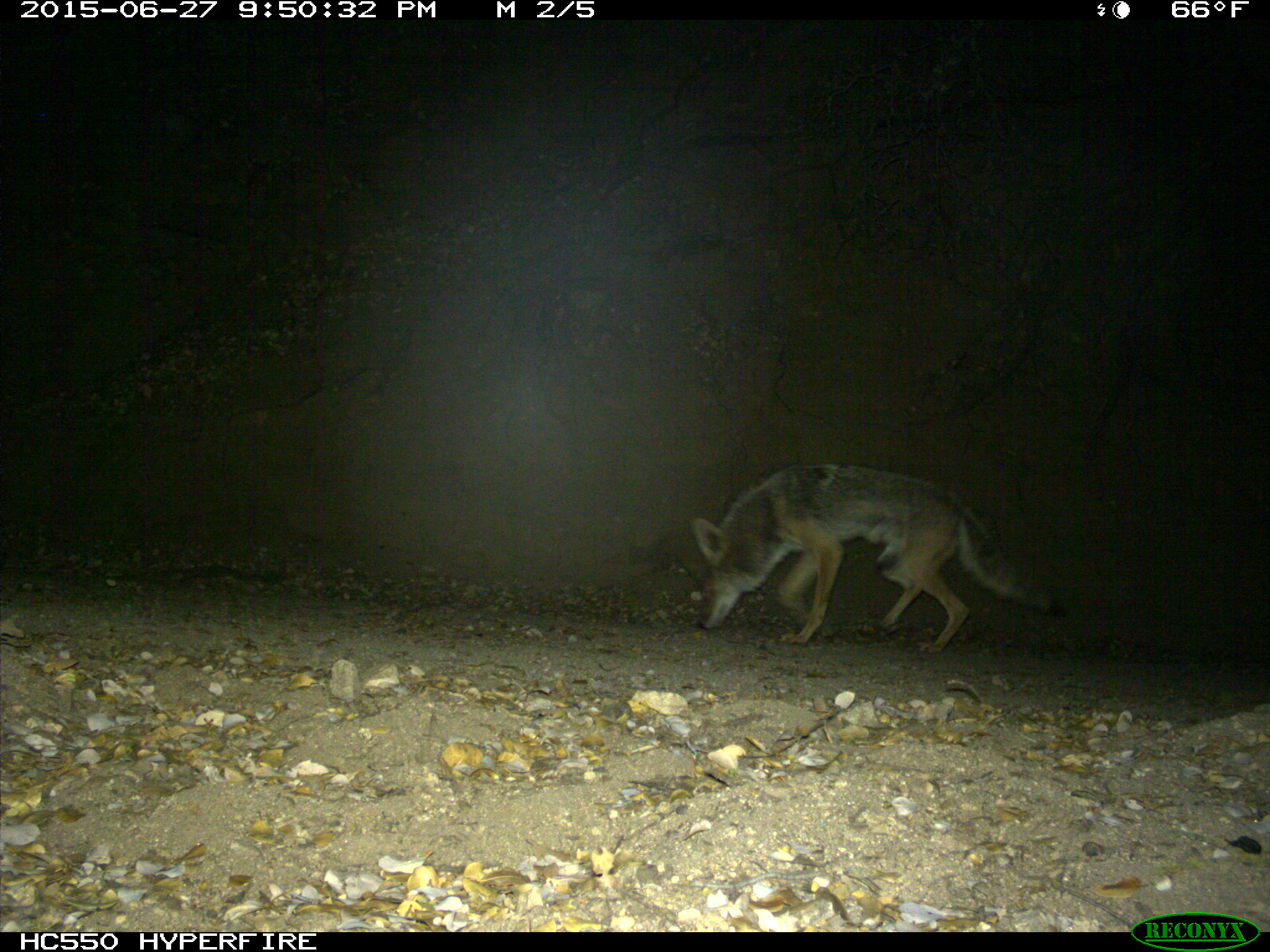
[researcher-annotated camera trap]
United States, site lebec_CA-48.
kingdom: Animalia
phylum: Chordata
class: Mammalia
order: Carnivora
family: Canidae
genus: Canis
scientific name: Canis latrans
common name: coyote